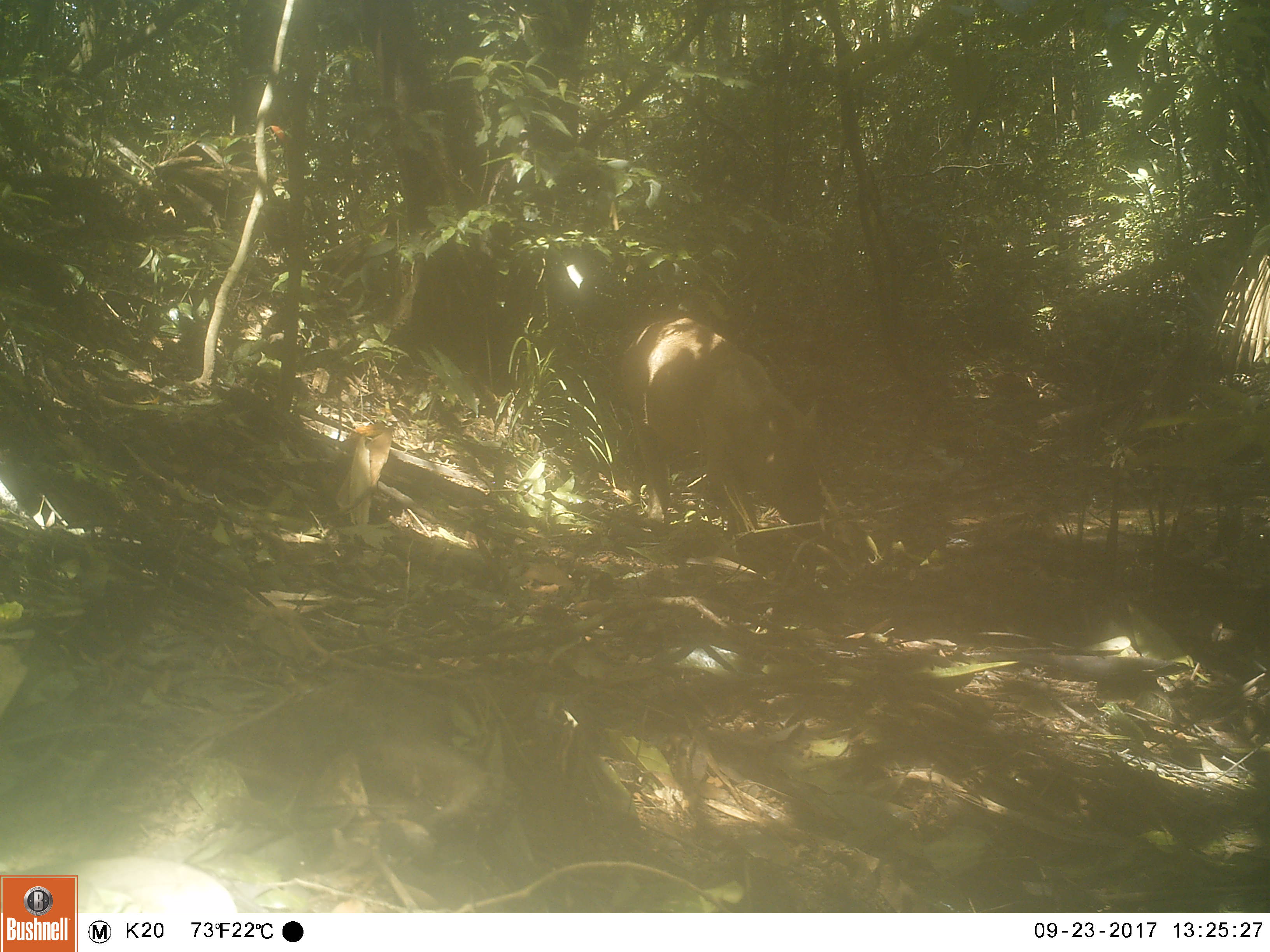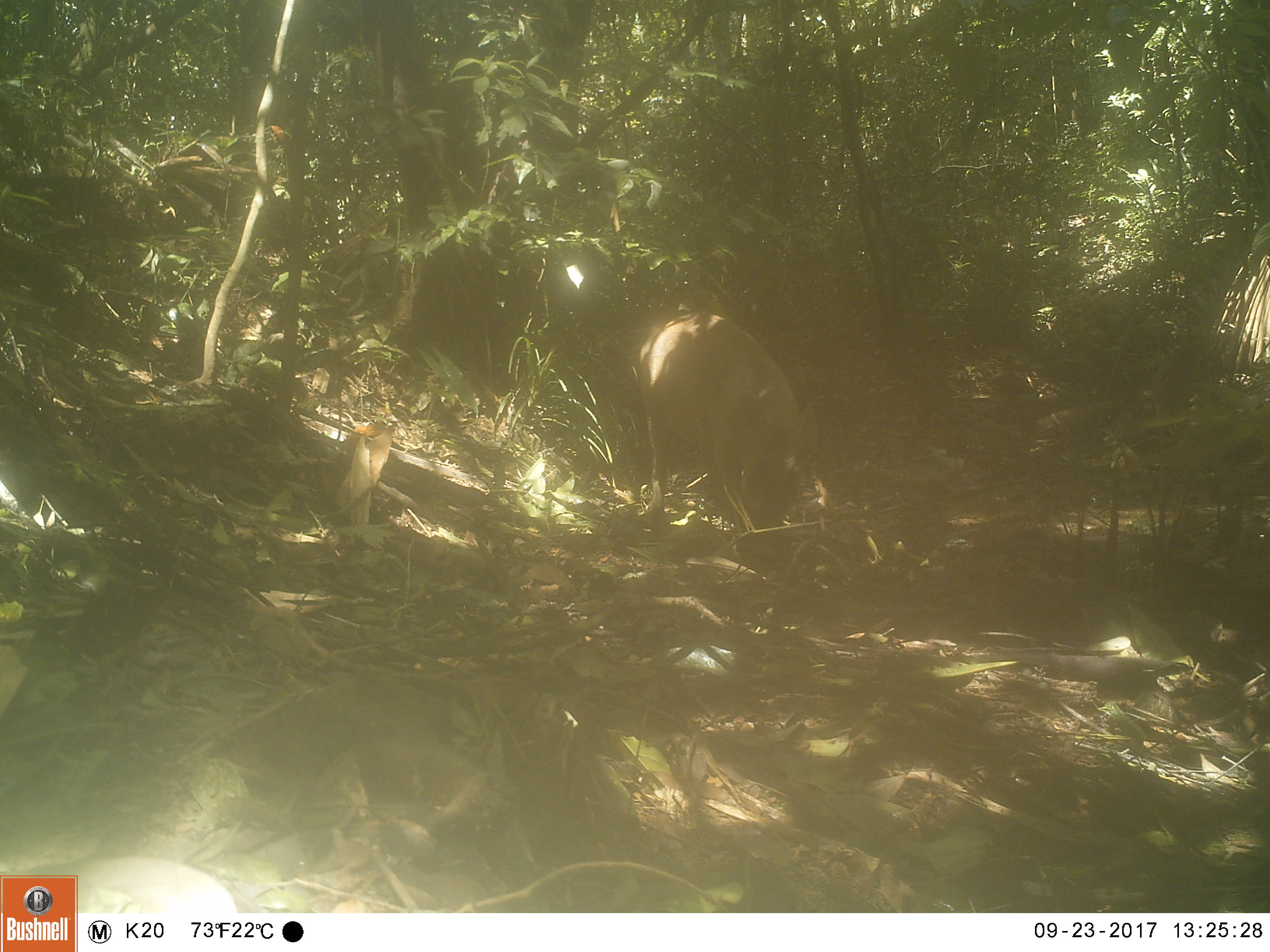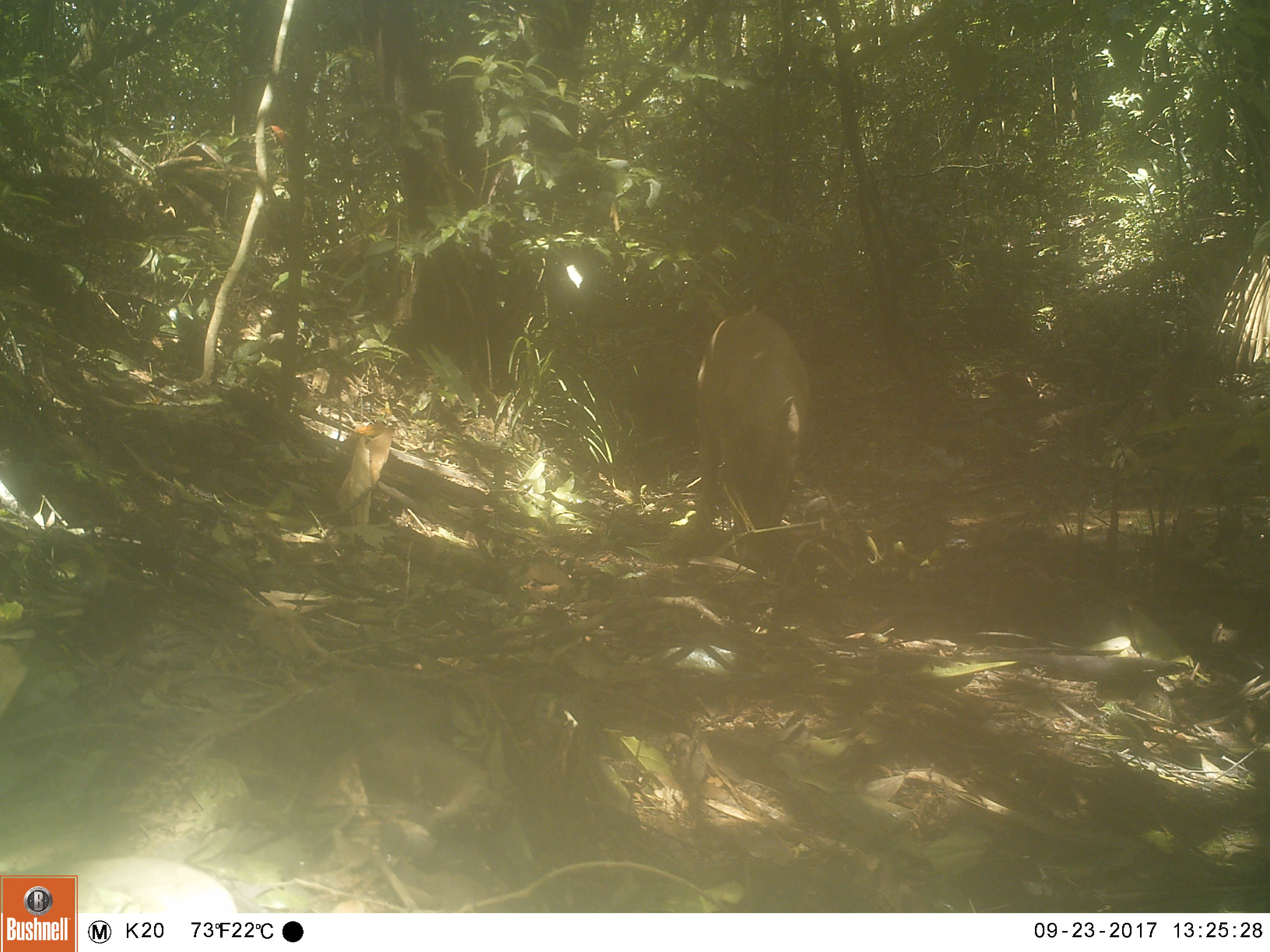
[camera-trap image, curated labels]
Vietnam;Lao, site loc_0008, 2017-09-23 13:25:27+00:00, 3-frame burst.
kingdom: Animalia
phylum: Chordata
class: Mammalia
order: Artiodactyla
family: Suidae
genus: Sus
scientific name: Sus scrofa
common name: eurasian wild pig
Eurasian wild pig (Sus scrofa). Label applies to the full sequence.